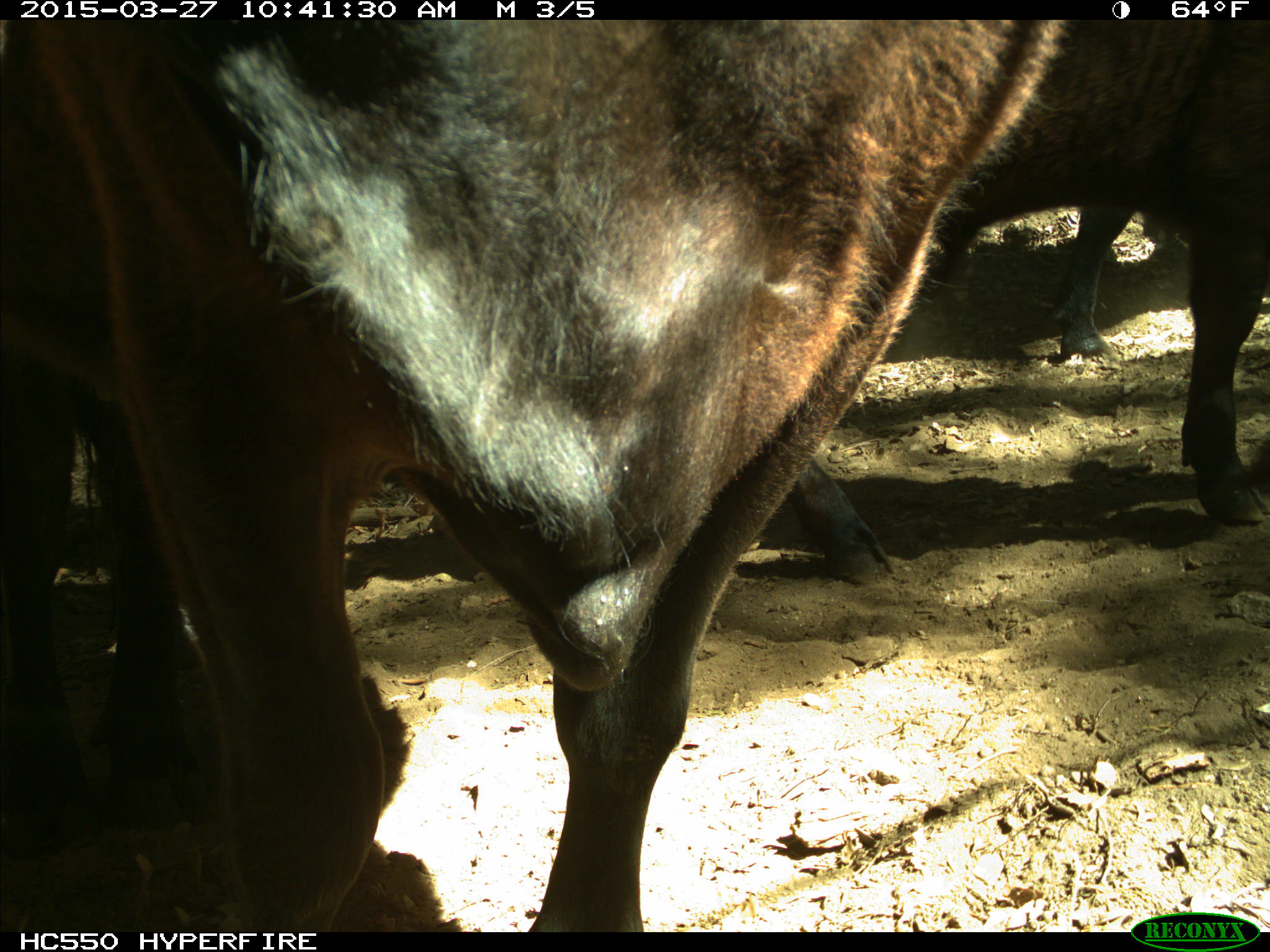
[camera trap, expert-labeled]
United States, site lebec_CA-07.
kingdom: Animalia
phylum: Chordata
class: Mammalia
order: Artiodactyla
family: Bovidae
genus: Bos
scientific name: Bos taurus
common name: domestic cow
Bos taurus (domestic cow).